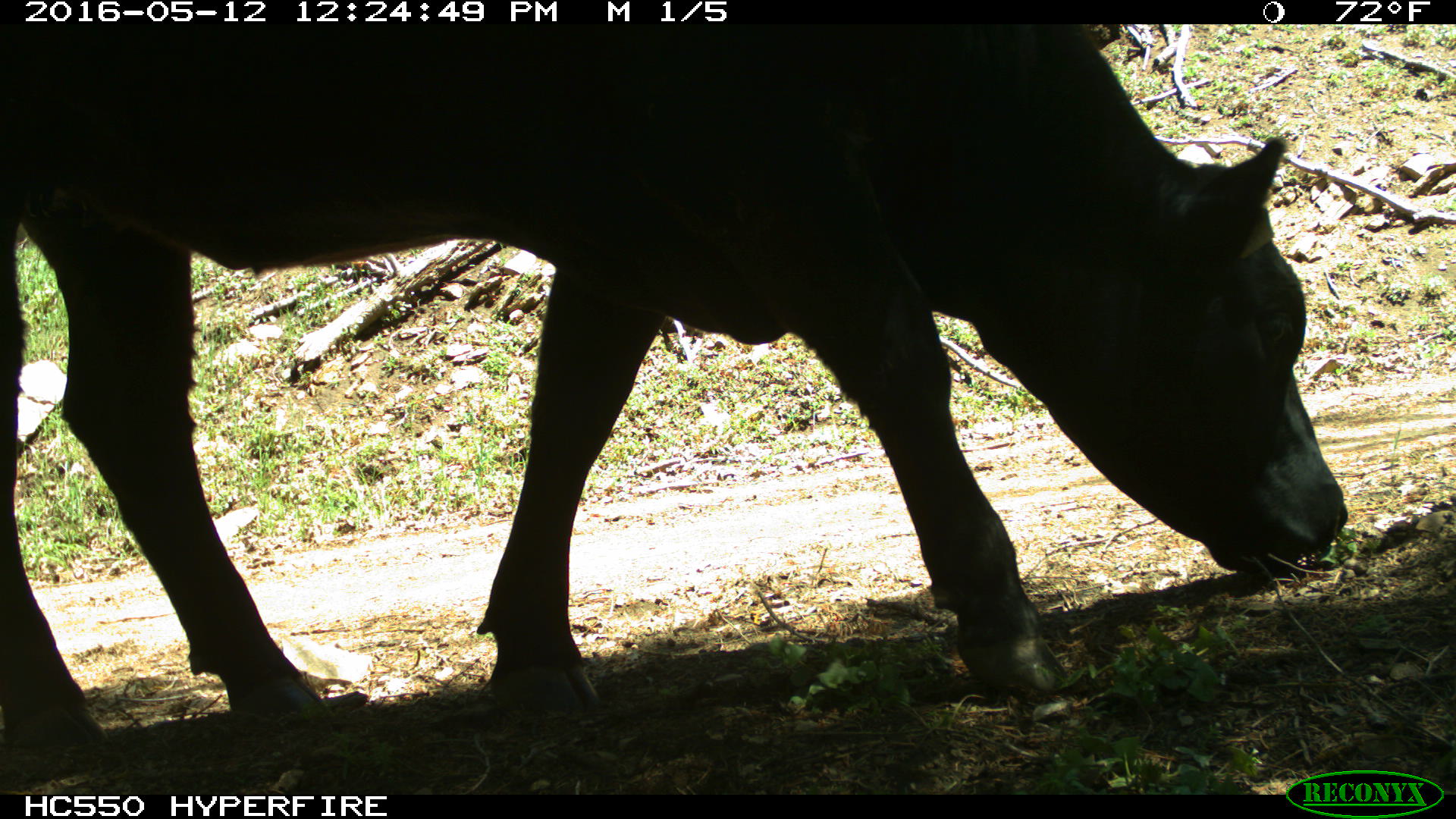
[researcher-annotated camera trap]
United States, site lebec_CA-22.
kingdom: Animalia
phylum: Chordata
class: Mammalia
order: Artiodactyla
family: Bovidae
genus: Bos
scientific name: Bos taurus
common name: domestic cow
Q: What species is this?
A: Bos taurus (domestic cow).